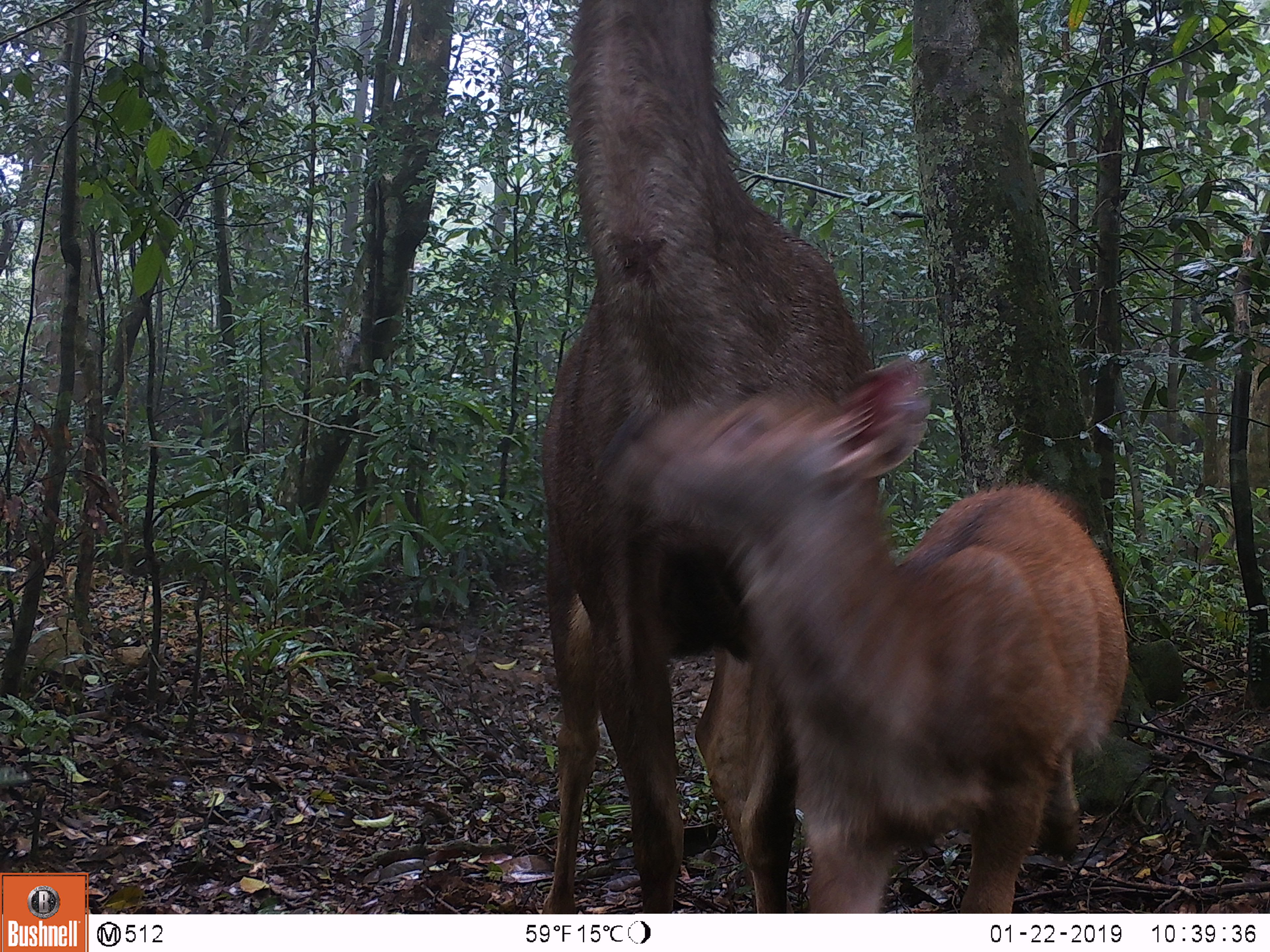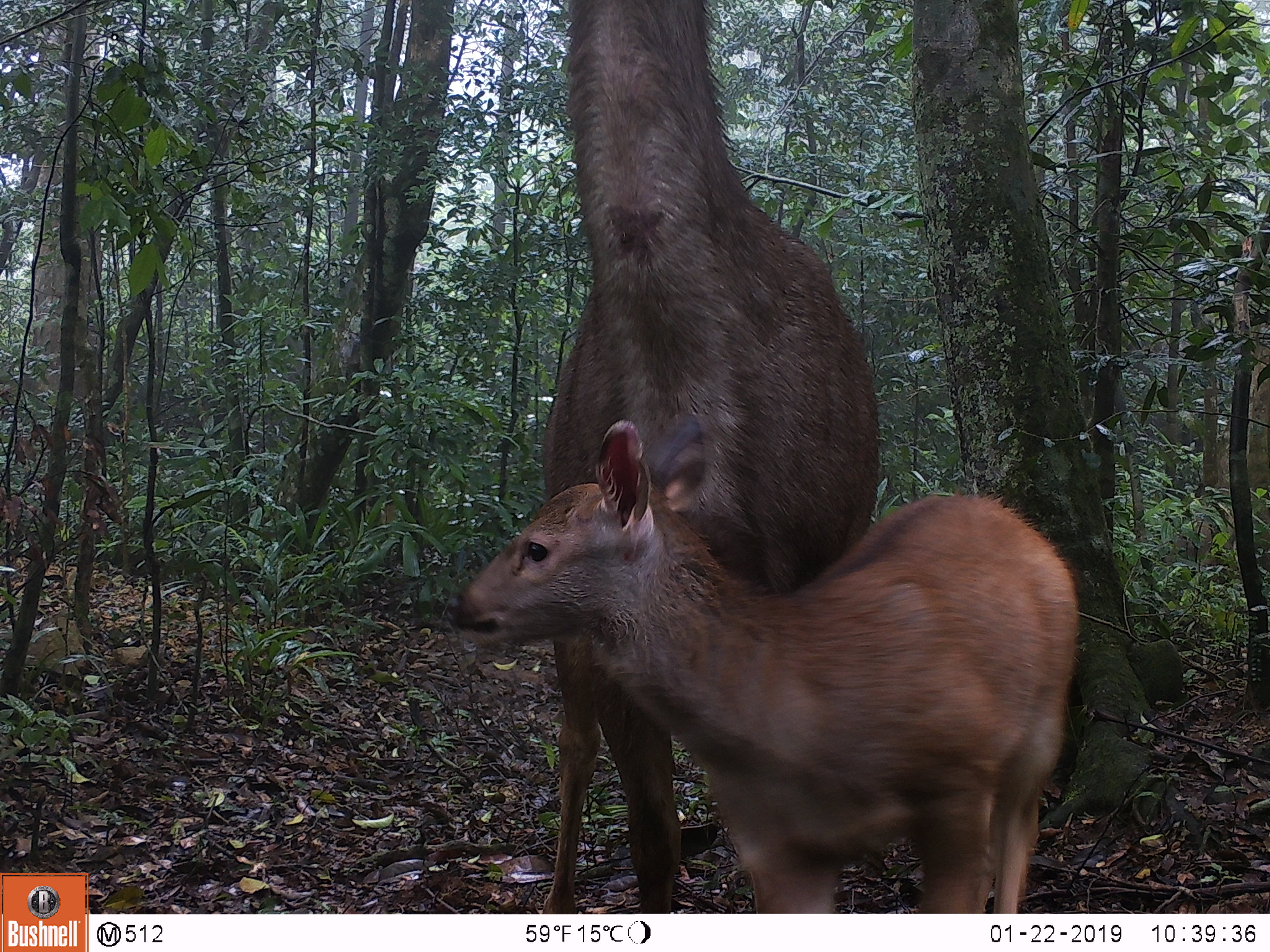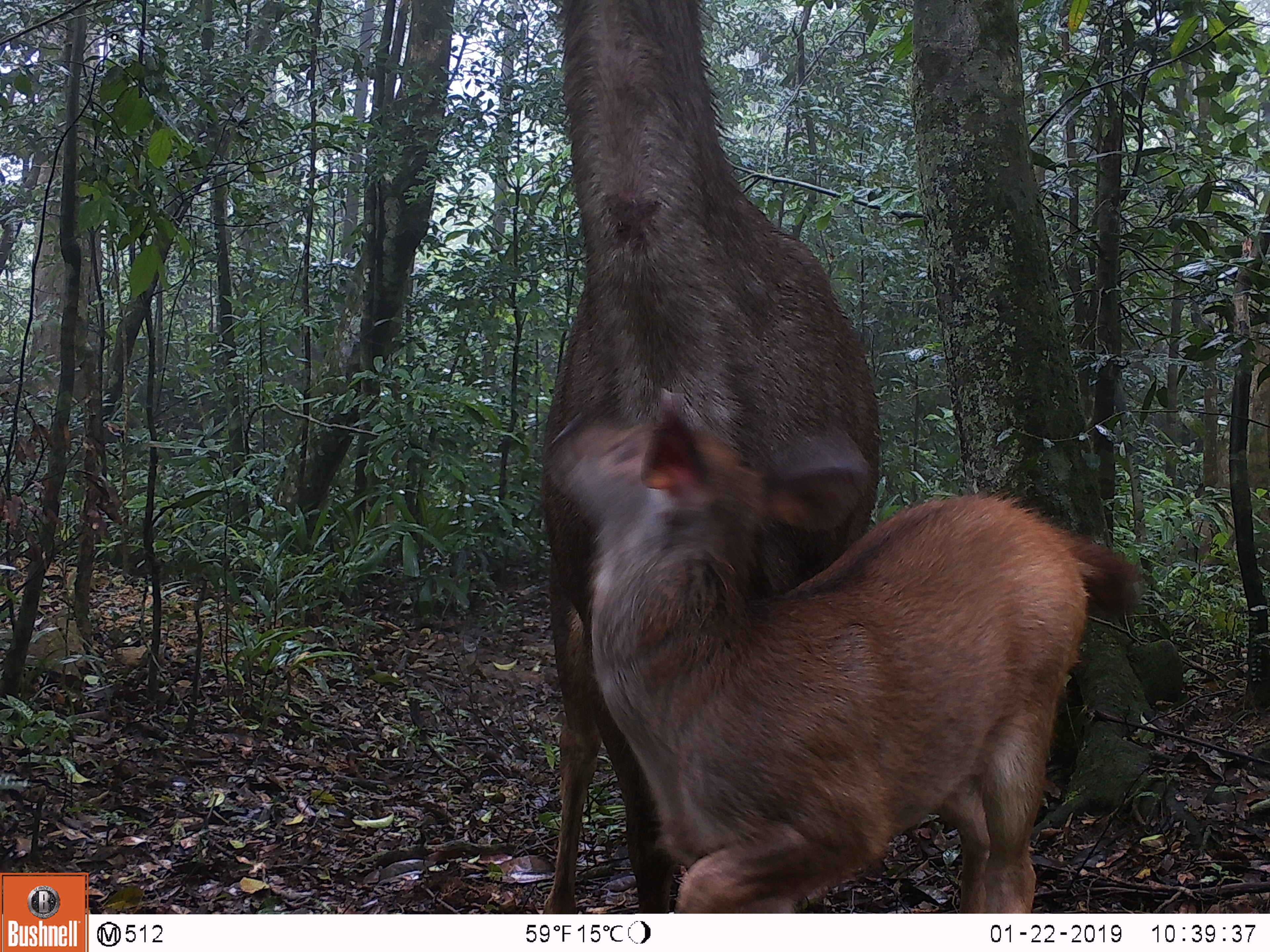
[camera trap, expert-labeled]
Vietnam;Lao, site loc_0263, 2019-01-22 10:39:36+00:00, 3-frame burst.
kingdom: Animalia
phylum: Chordata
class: Mammalia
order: Artiodactyla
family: Cervidae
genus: Rusa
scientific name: Rusa unicolor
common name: sambar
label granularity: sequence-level